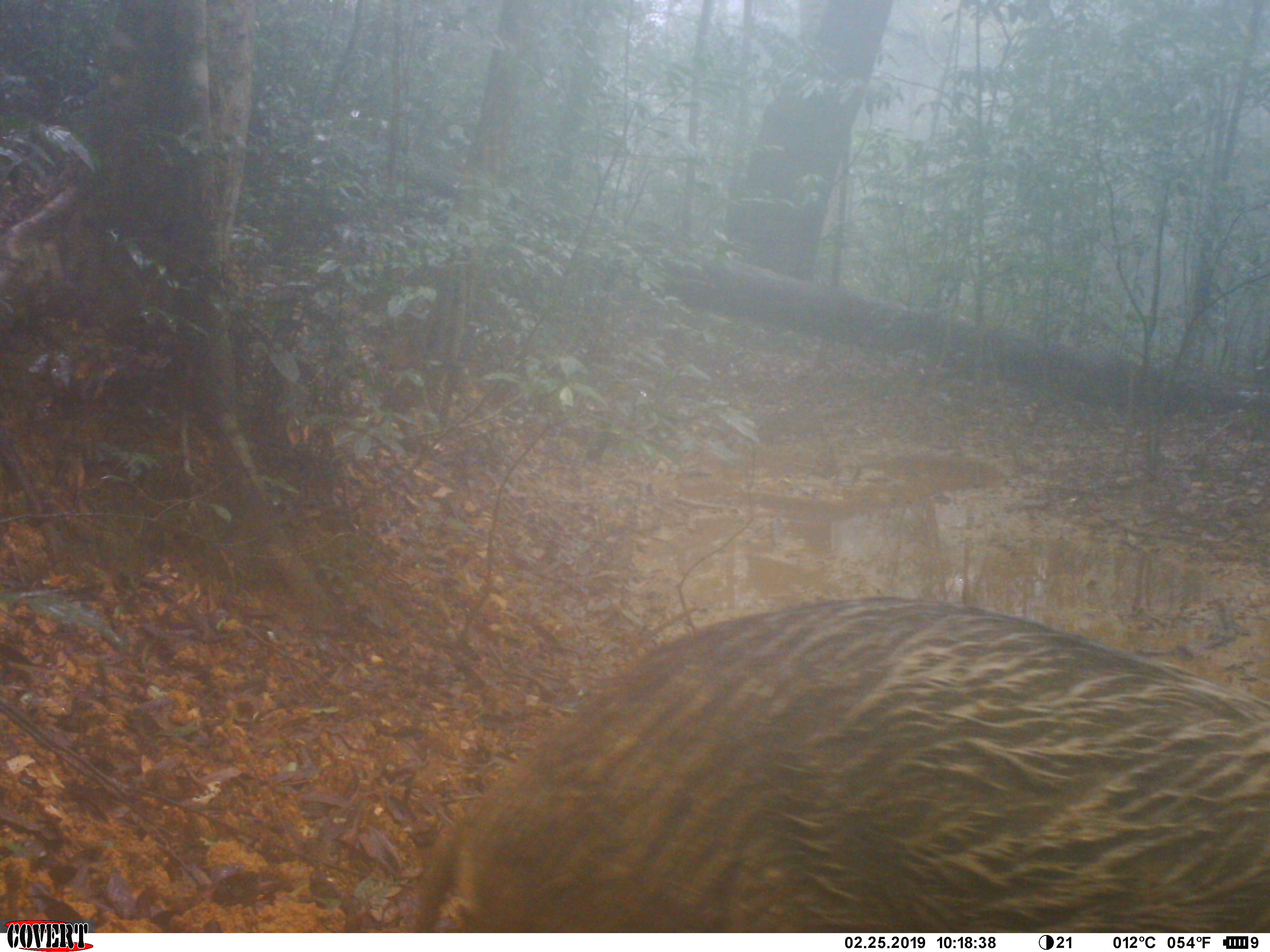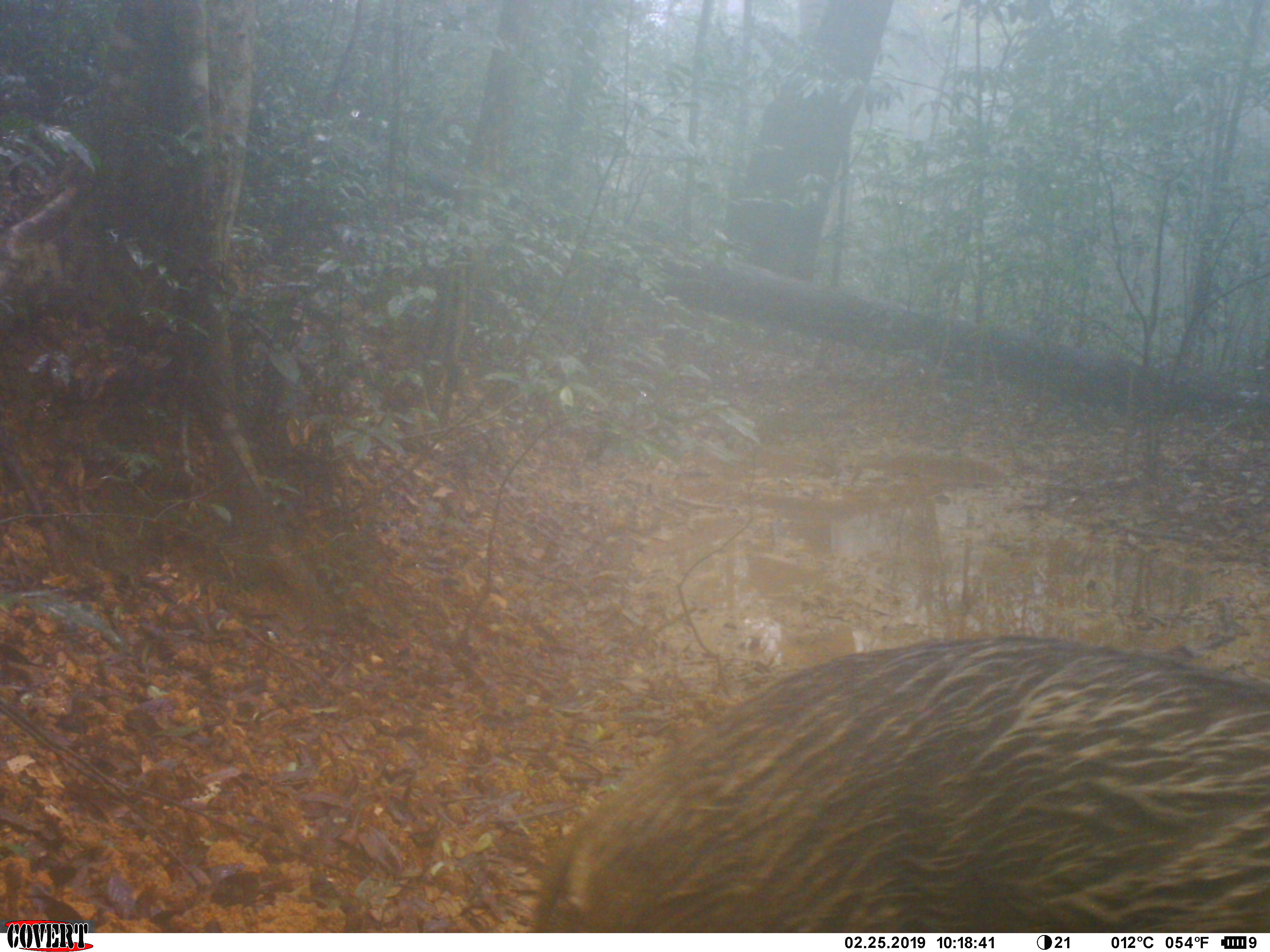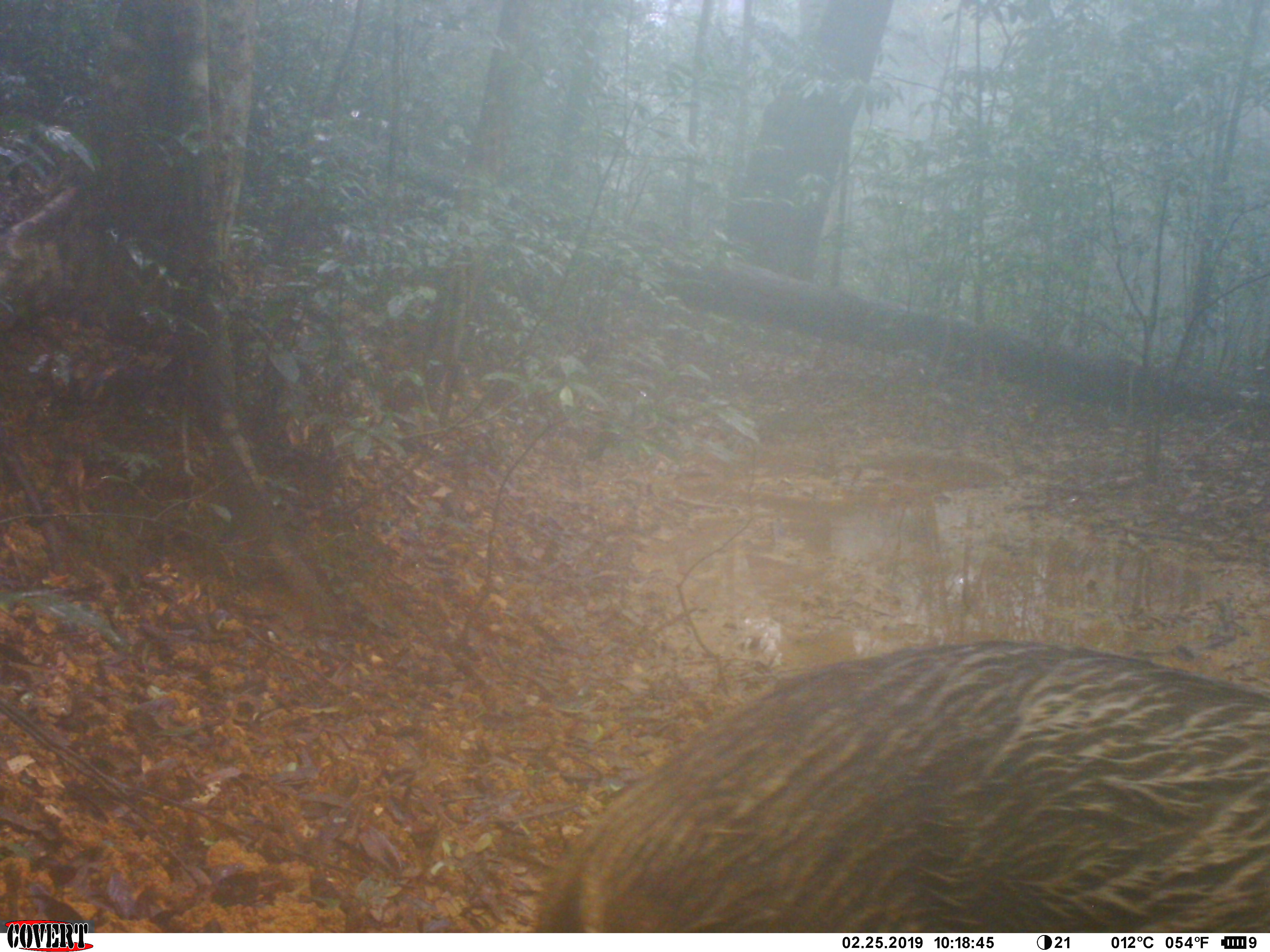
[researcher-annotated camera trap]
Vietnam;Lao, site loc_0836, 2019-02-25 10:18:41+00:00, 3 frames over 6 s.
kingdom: Animalia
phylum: Chordata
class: Mammalia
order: Artiodactyla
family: Suidae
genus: Sus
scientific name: Sus scrofa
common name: eurasian wild pig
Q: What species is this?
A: Eurasian wild pig (Sus scrofa).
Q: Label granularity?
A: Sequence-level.